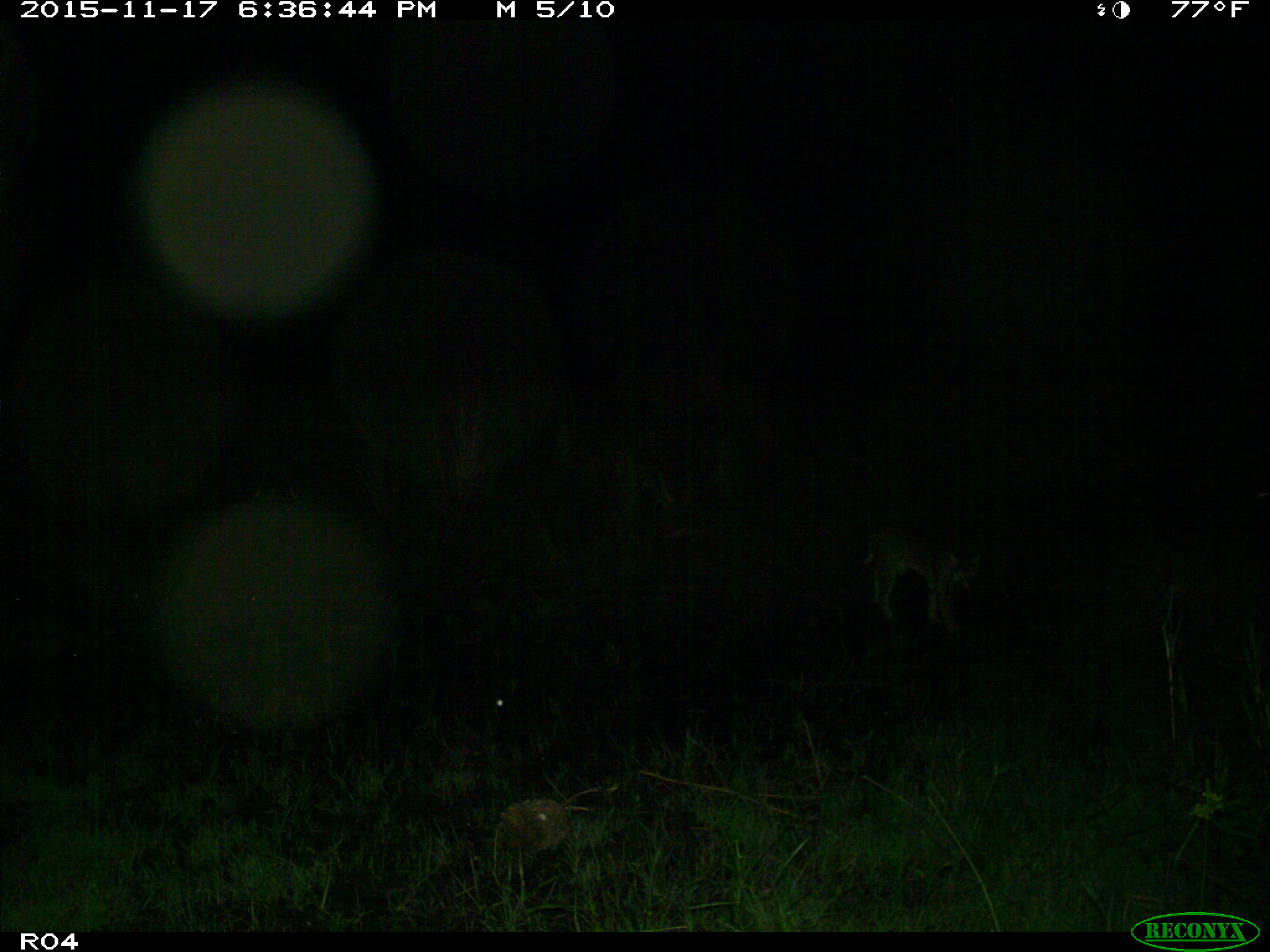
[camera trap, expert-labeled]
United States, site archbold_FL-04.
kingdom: Animalia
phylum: Chordata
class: Mammalia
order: Carnivora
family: Felidae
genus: Lynx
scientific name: Lynx rufus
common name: bobcat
Lynx rufus (bobcat).